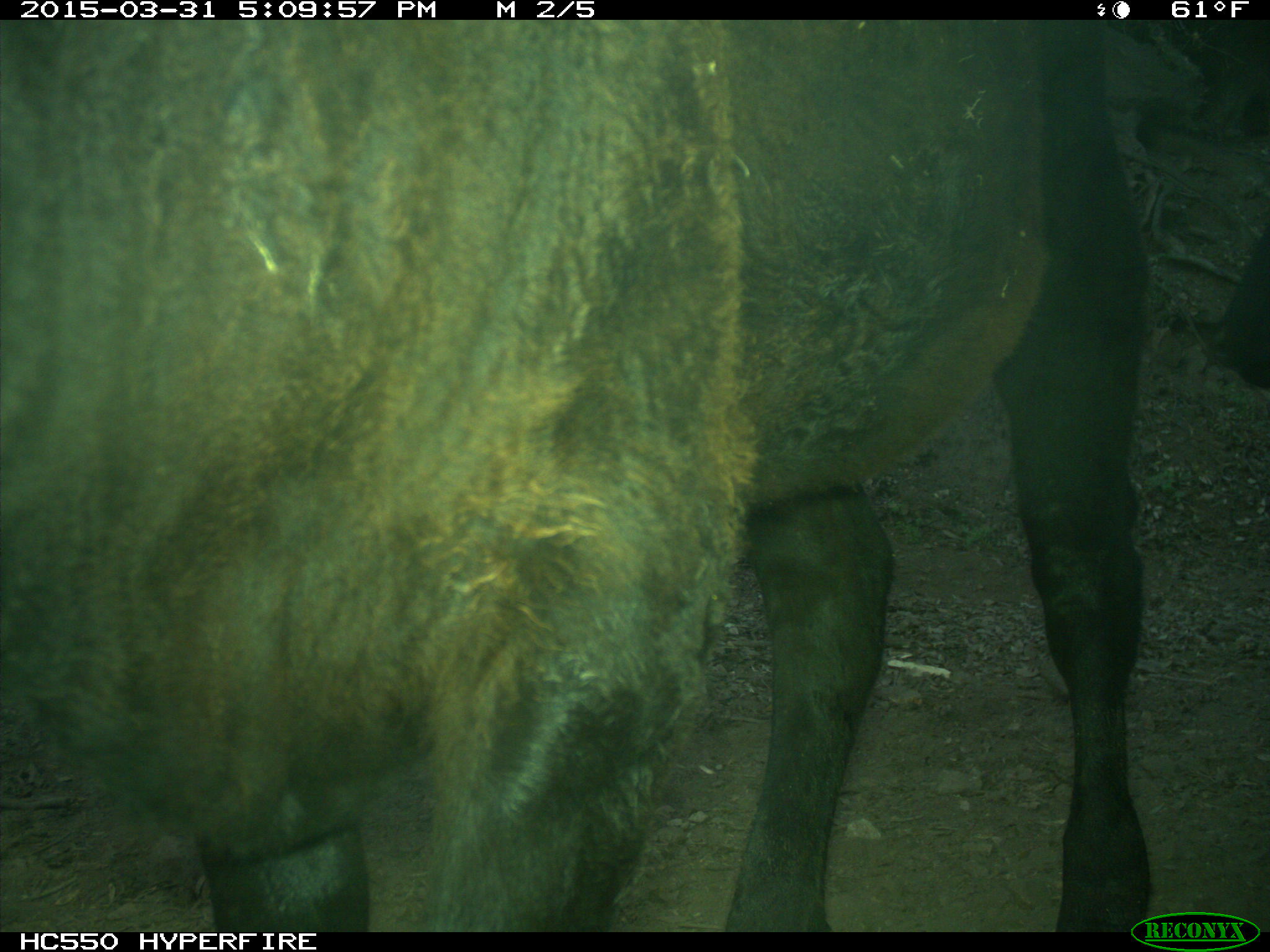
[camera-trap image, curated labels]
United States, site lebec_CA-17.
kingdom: Animalia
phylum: Chordata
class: Mammalia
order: Artiodactyla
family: Bovidae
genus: Bos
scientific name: Bos taurus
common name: domestic cow